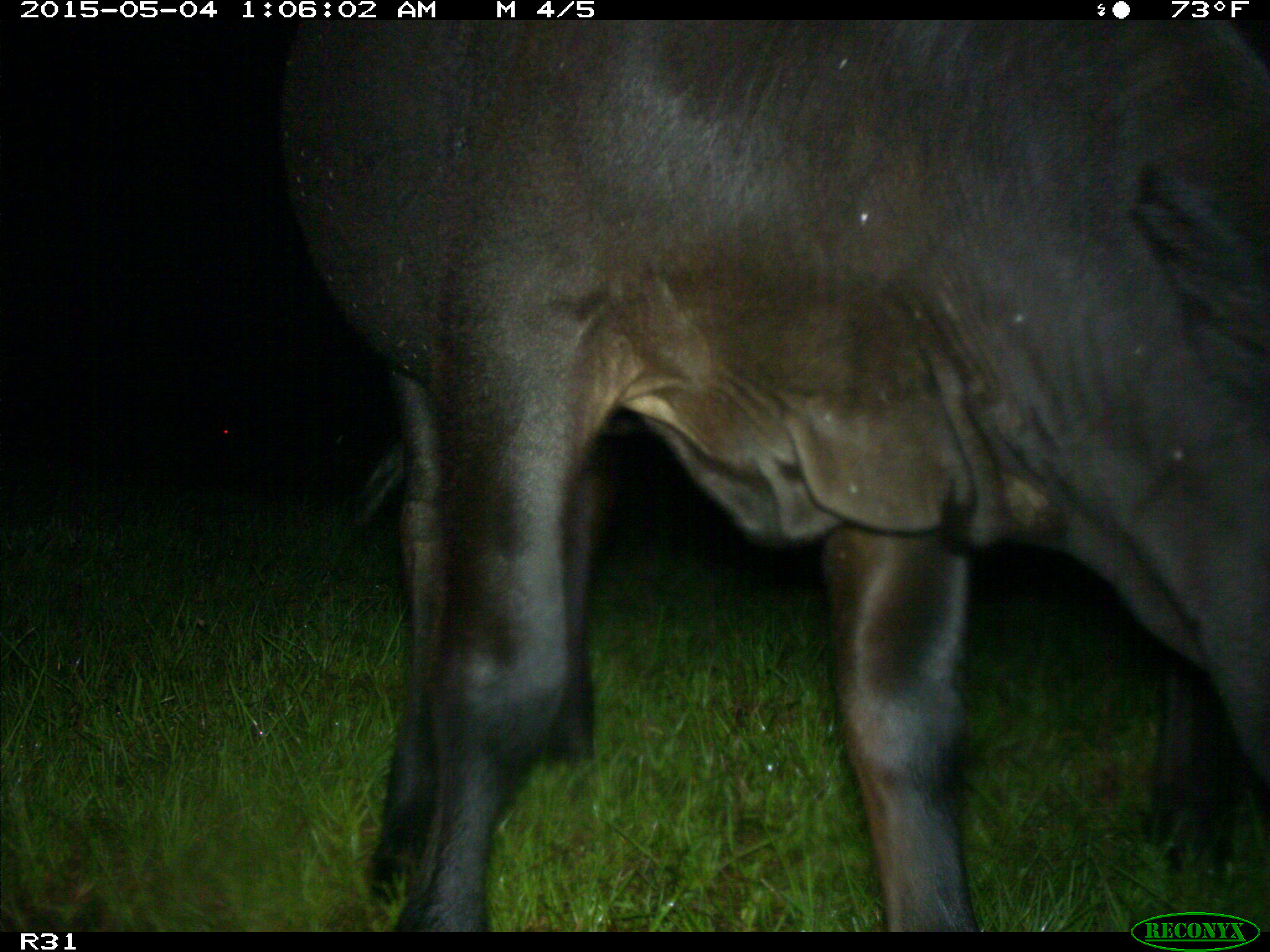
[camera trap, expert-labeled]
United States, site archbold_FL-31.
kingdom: Animalia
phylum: Chordata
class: Mammalia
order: Artiodactyla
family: Bovidae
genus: Bos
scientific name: Bos taurus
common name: domestic cow